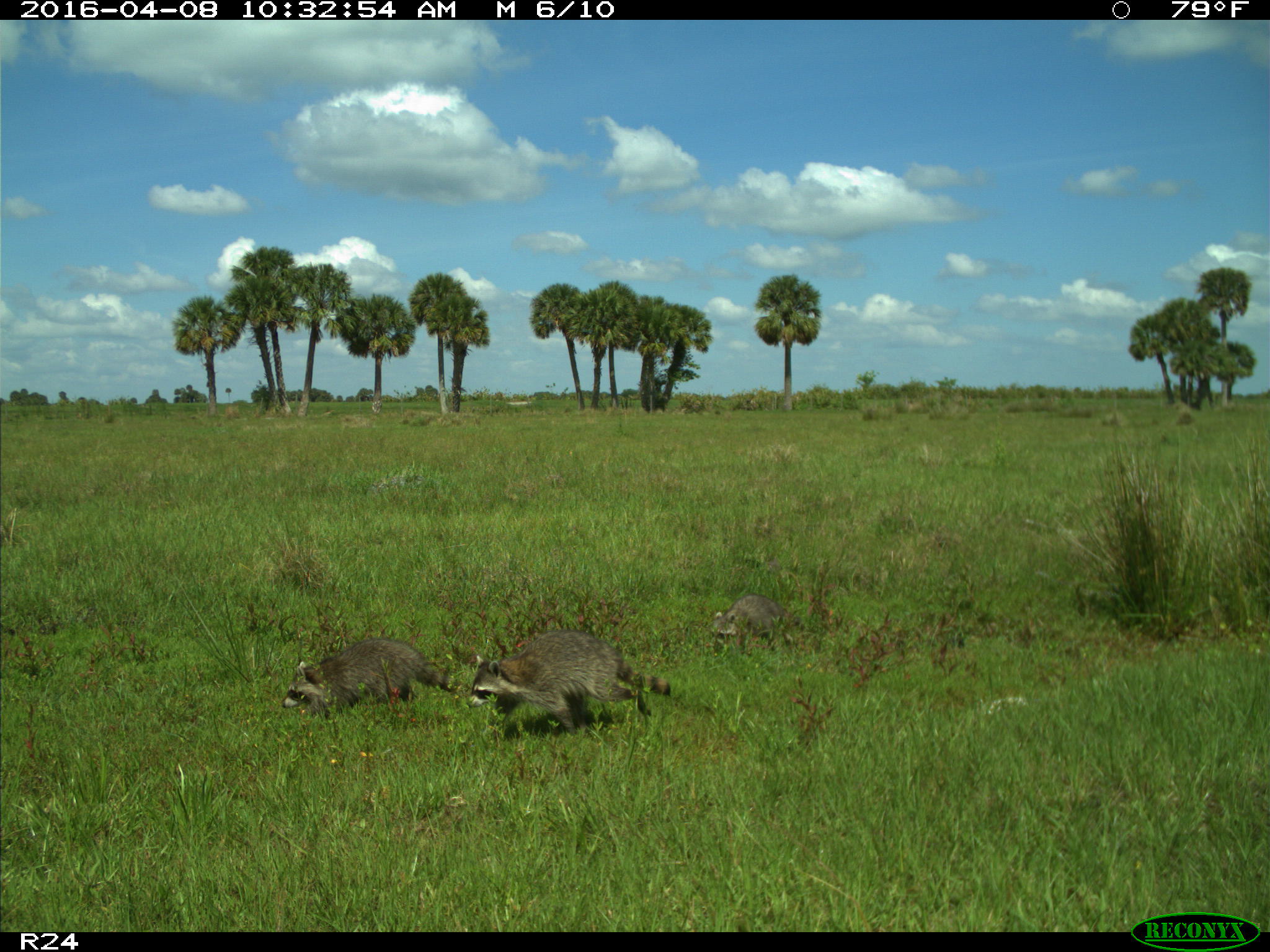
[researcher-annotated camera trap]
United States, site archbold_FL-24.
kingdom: Animalia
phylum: Chordata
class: Mammalia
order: Carnivora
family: Procyonidae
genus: Procyon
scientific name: Procyon lotor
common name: common raccoon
Procyon lotor (common raccoon).